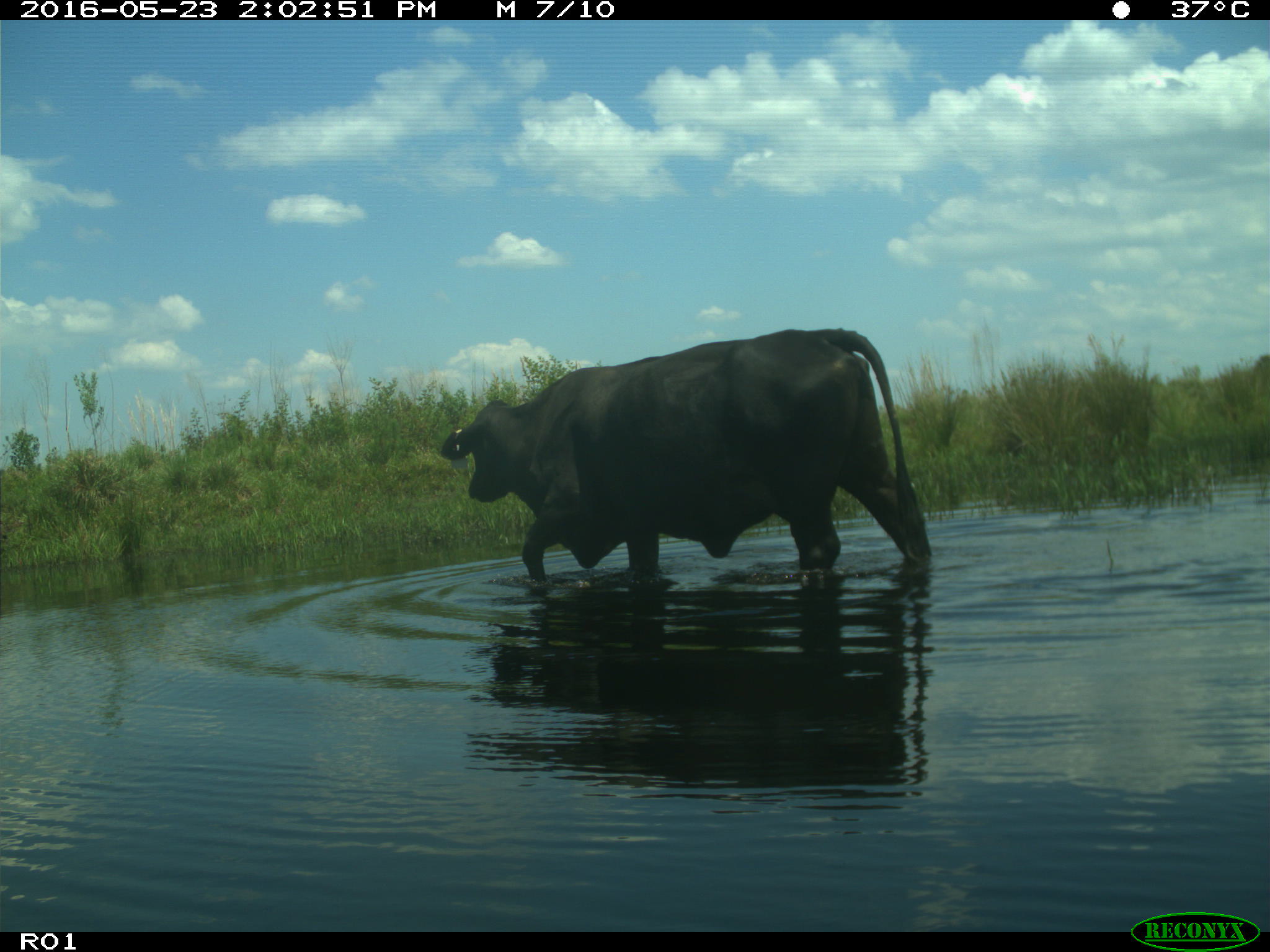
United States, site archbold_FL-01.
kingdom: Animalia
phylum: Chordata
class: Mammalia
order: Artiodactyla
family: Bovidae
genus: Bos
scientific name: Bos taurus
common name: domestic cow